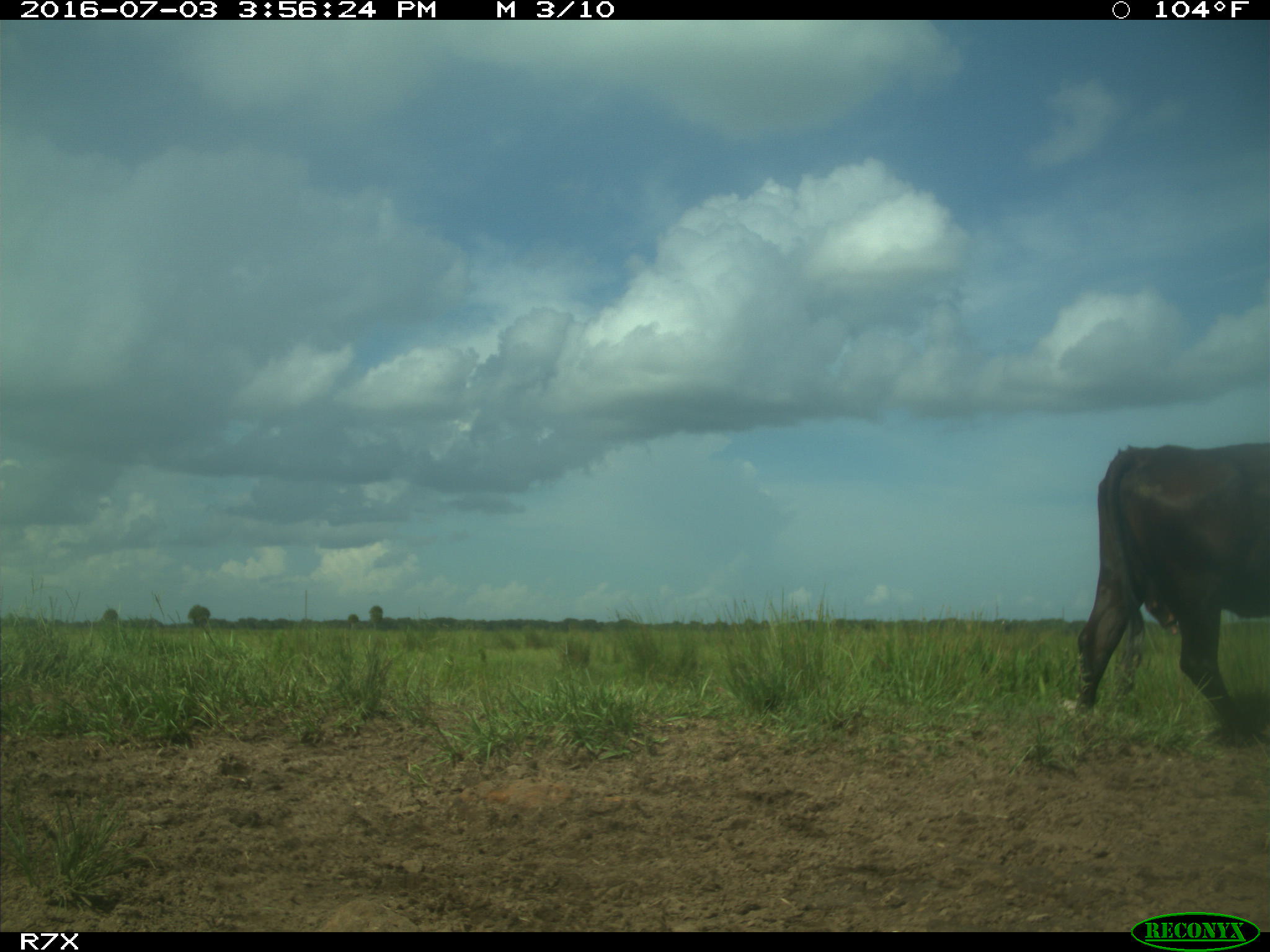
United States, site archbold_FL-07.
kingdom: Animalia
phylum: Chordata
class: Mammalia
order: Artiodactyla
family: Bovidae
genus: Bos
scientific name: Bos taurus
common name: domestic cow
Bos taurus (domestic cow).